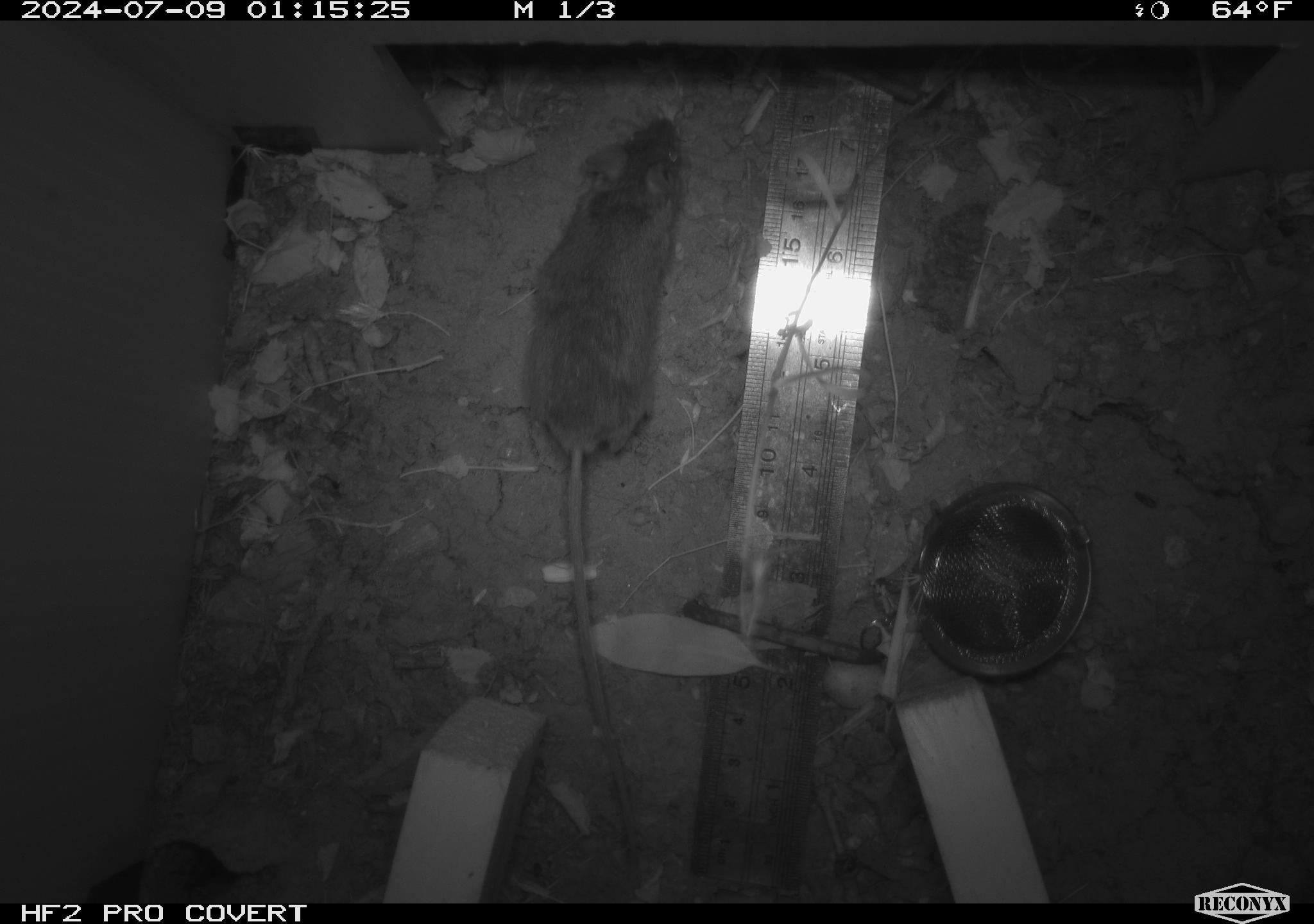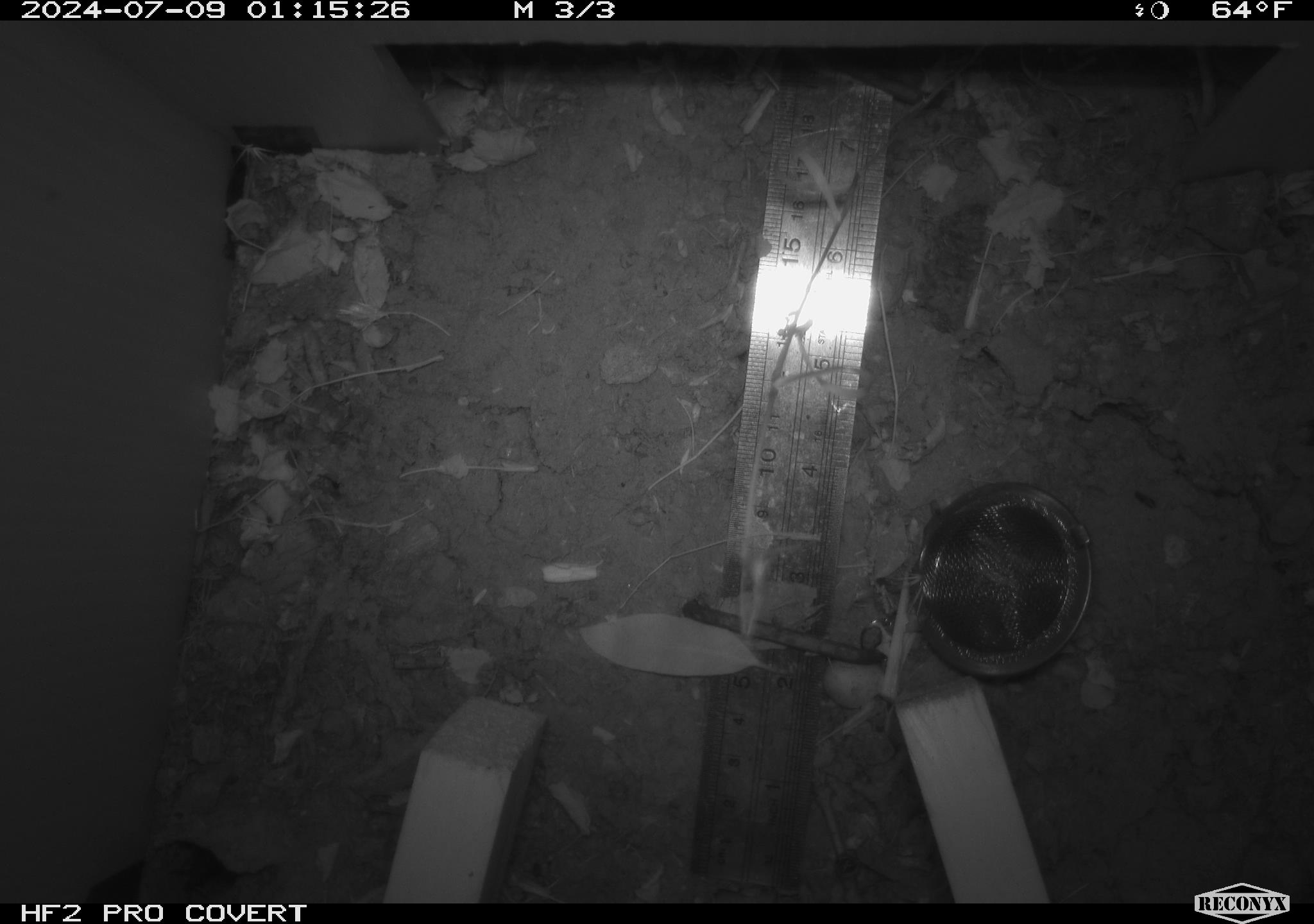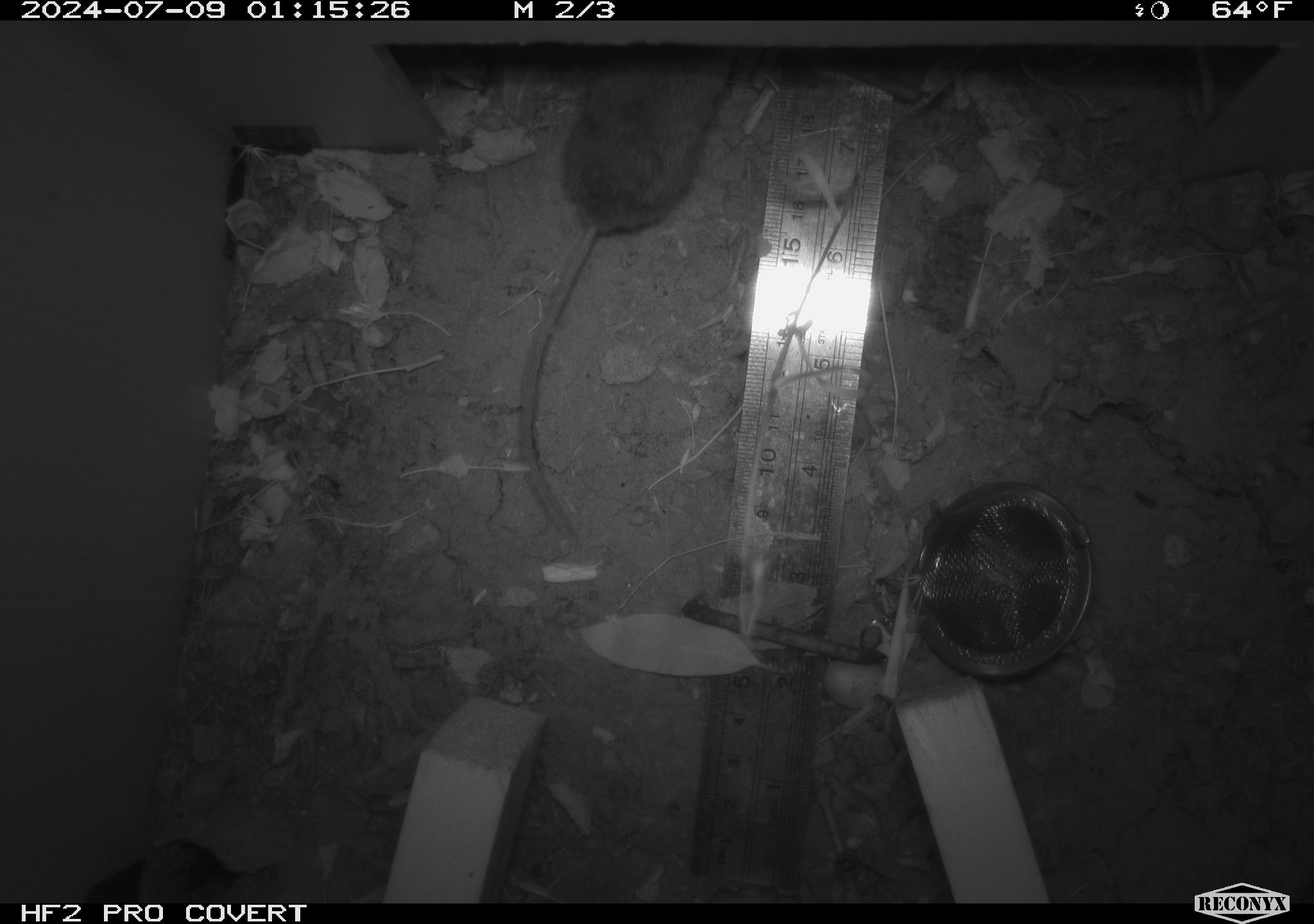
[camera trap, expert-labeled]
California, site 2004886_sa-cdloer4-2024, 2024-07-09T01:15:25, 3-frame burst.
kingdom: Animalia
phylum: Chordata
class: Mammalia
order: Rodentia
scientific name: Rodentia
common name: rodent